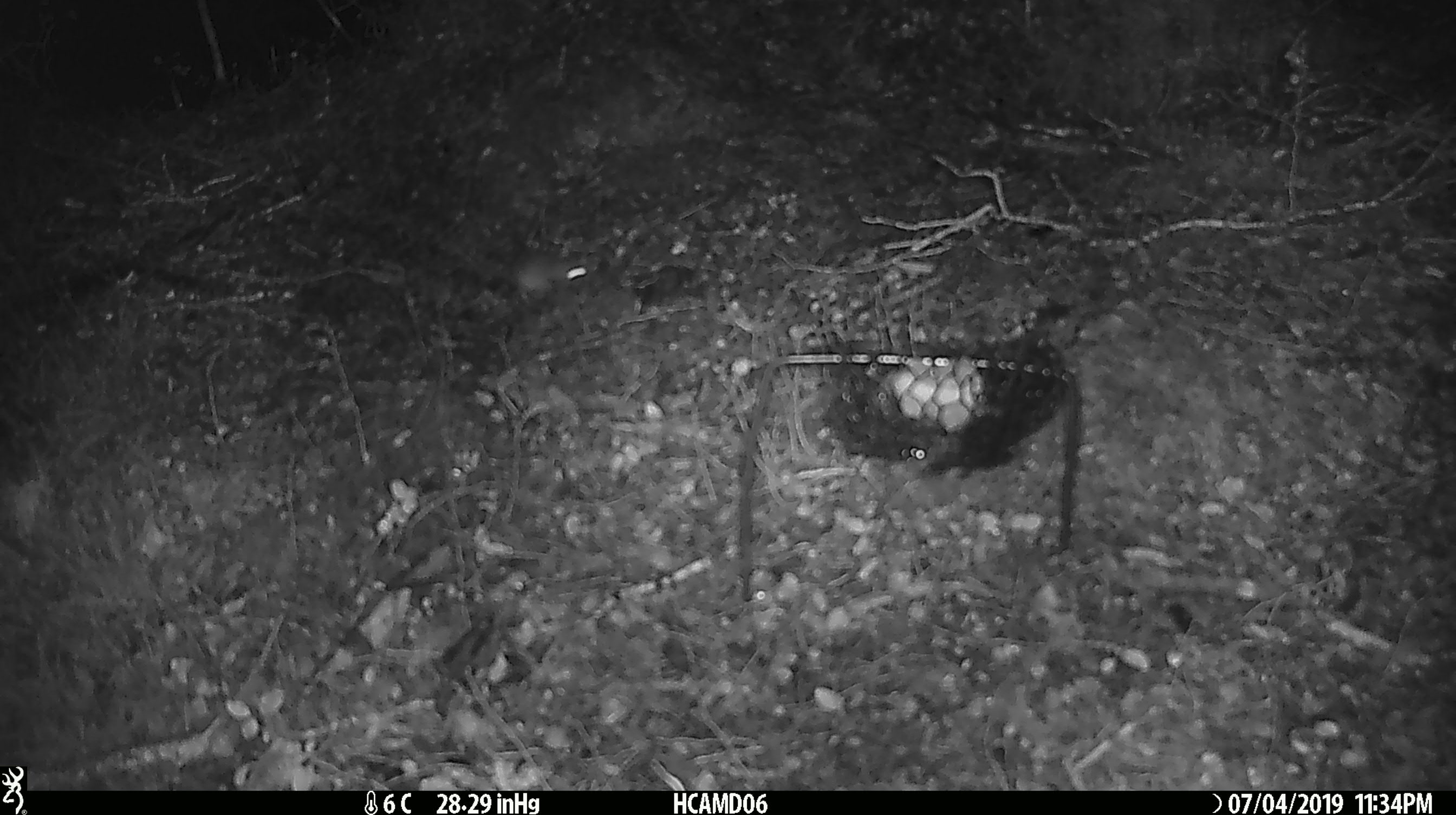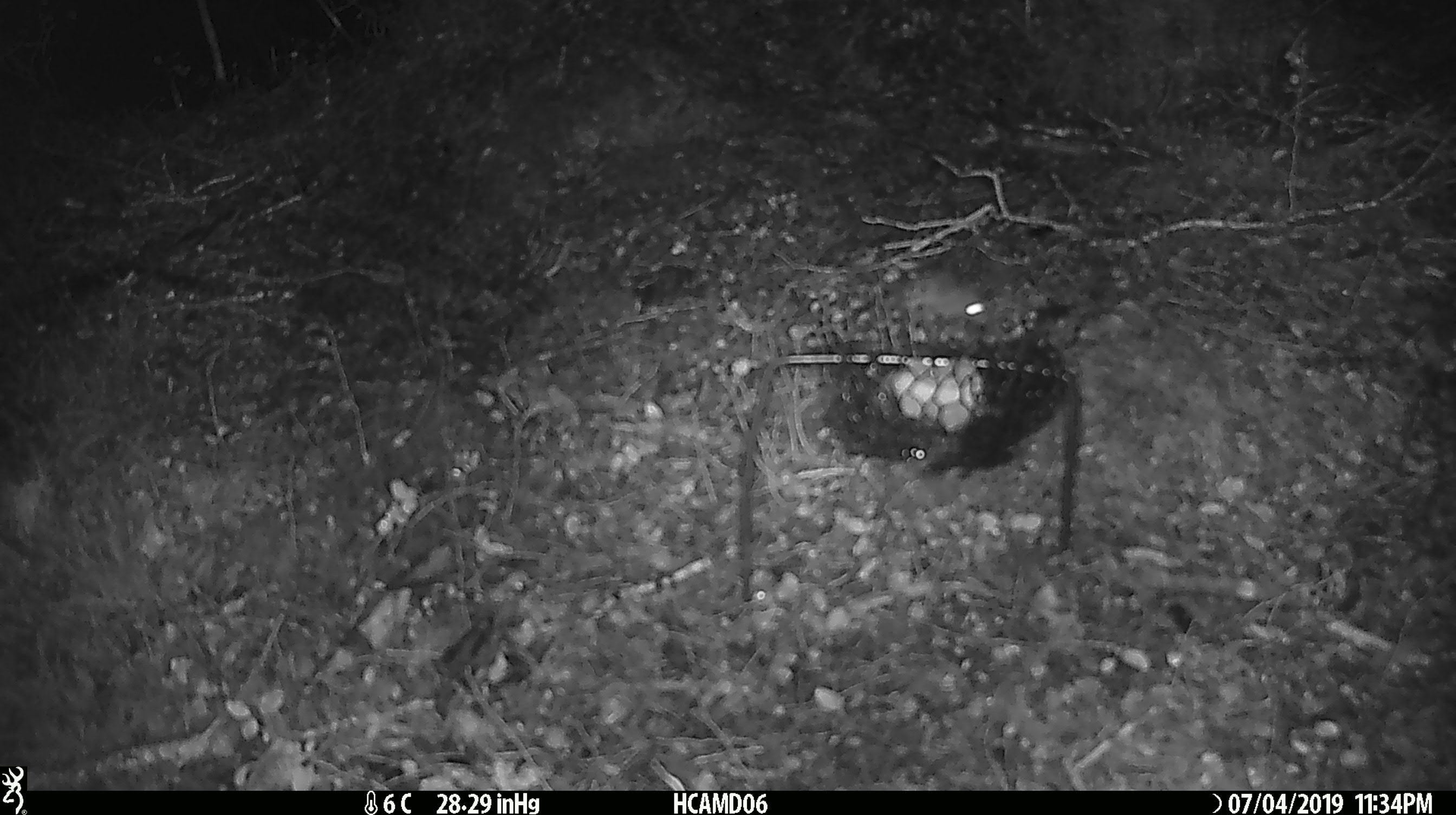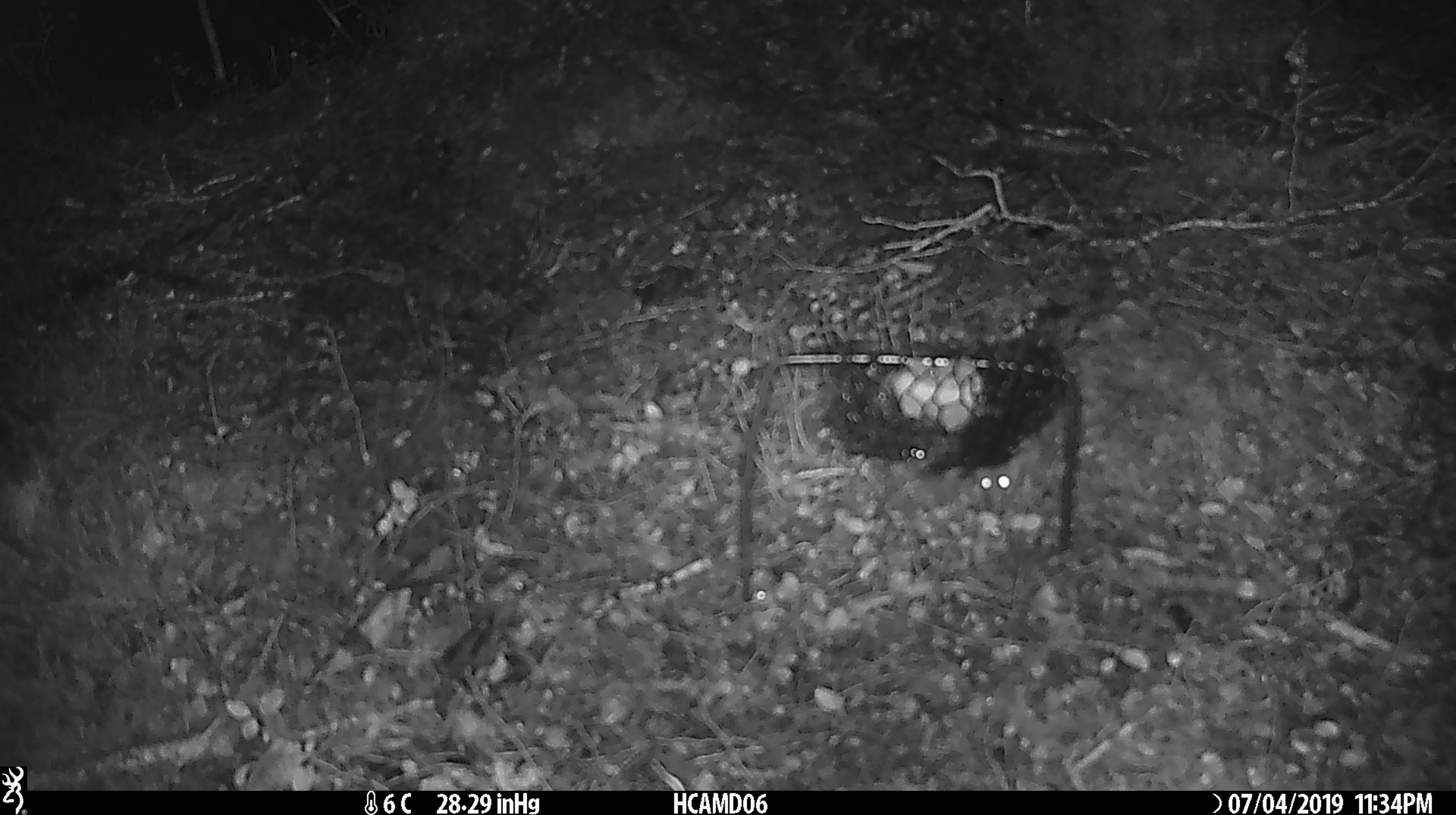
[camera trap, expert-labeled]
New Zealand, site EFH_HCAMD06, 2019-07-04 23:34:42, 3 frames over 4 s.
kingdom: Animalia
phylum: Chordata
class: Mammalia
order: Rodentia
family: Muridae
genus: Mus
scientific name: Mus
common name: mouse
Mouse (Mus).